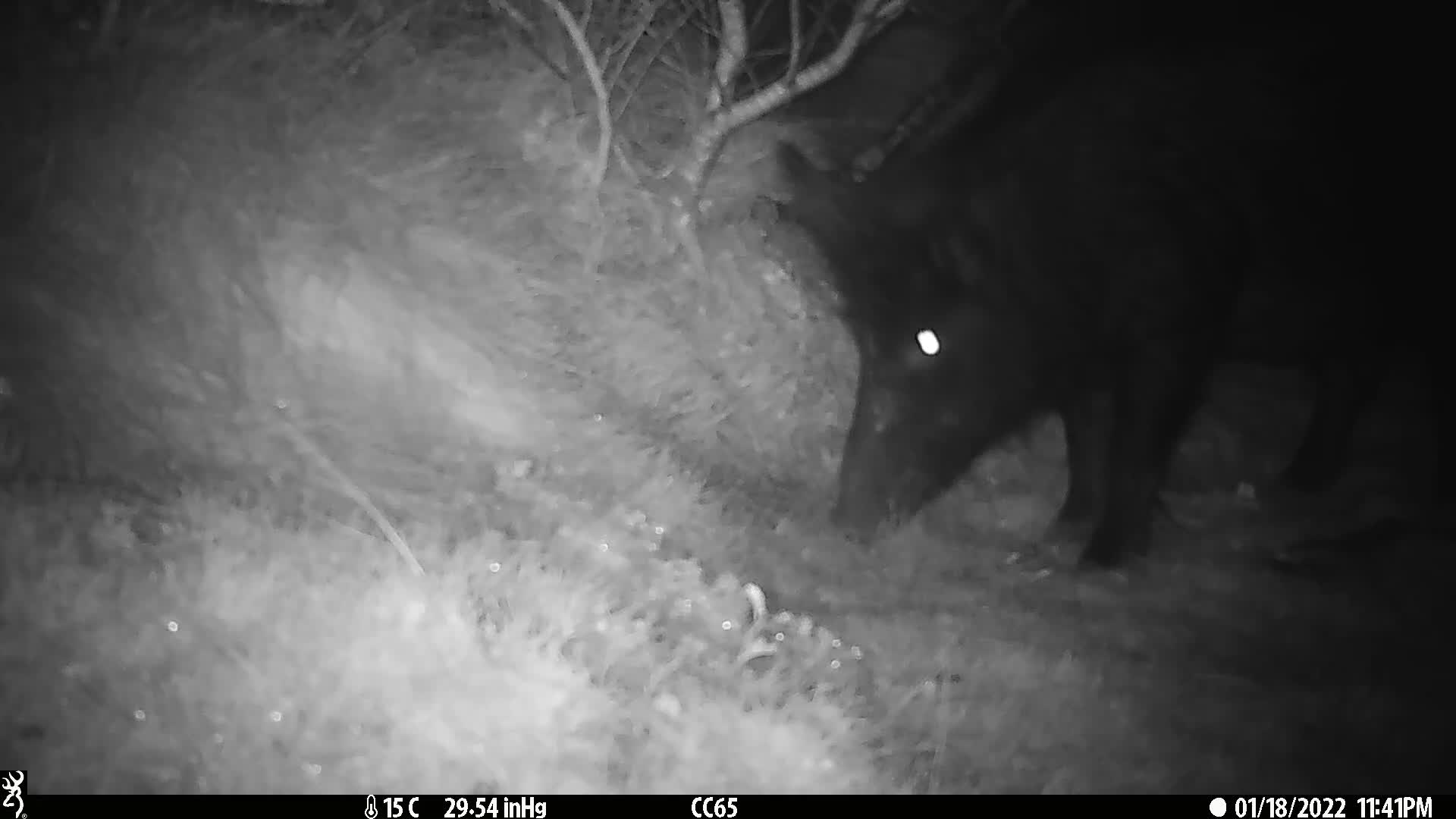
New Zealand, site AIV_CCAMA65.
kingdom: Animalia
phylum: Chordata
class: Mammalia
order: Artiodactyla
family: Suidae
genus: Sus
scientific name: Sus scrofa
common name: pig